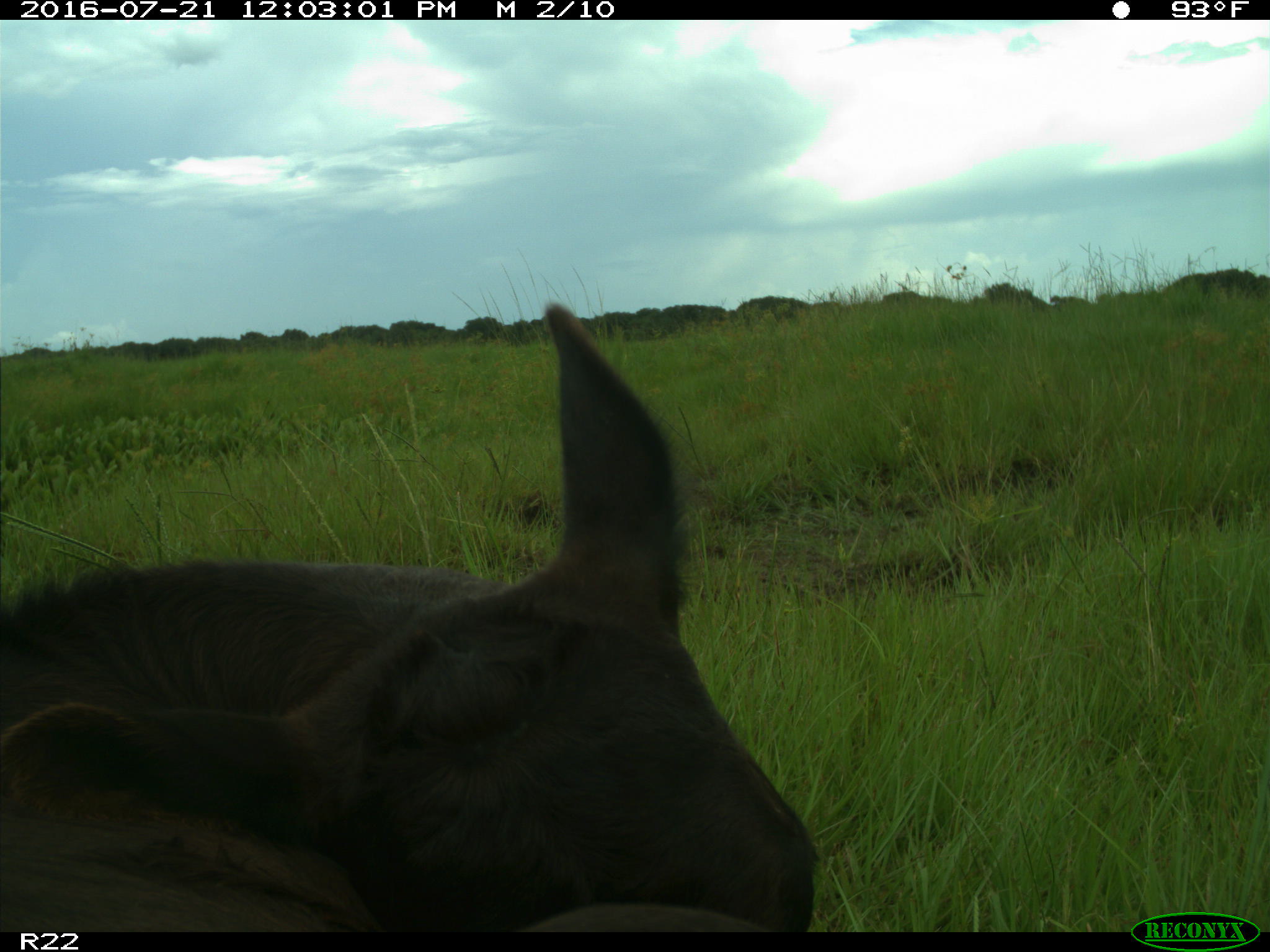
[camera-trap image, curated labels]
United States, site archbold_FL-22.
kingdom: Animalia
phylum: Chordata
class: Mammalia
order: Artiodactyla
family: Bovidae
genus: Bos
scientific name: Bos taurus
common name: domestic cow